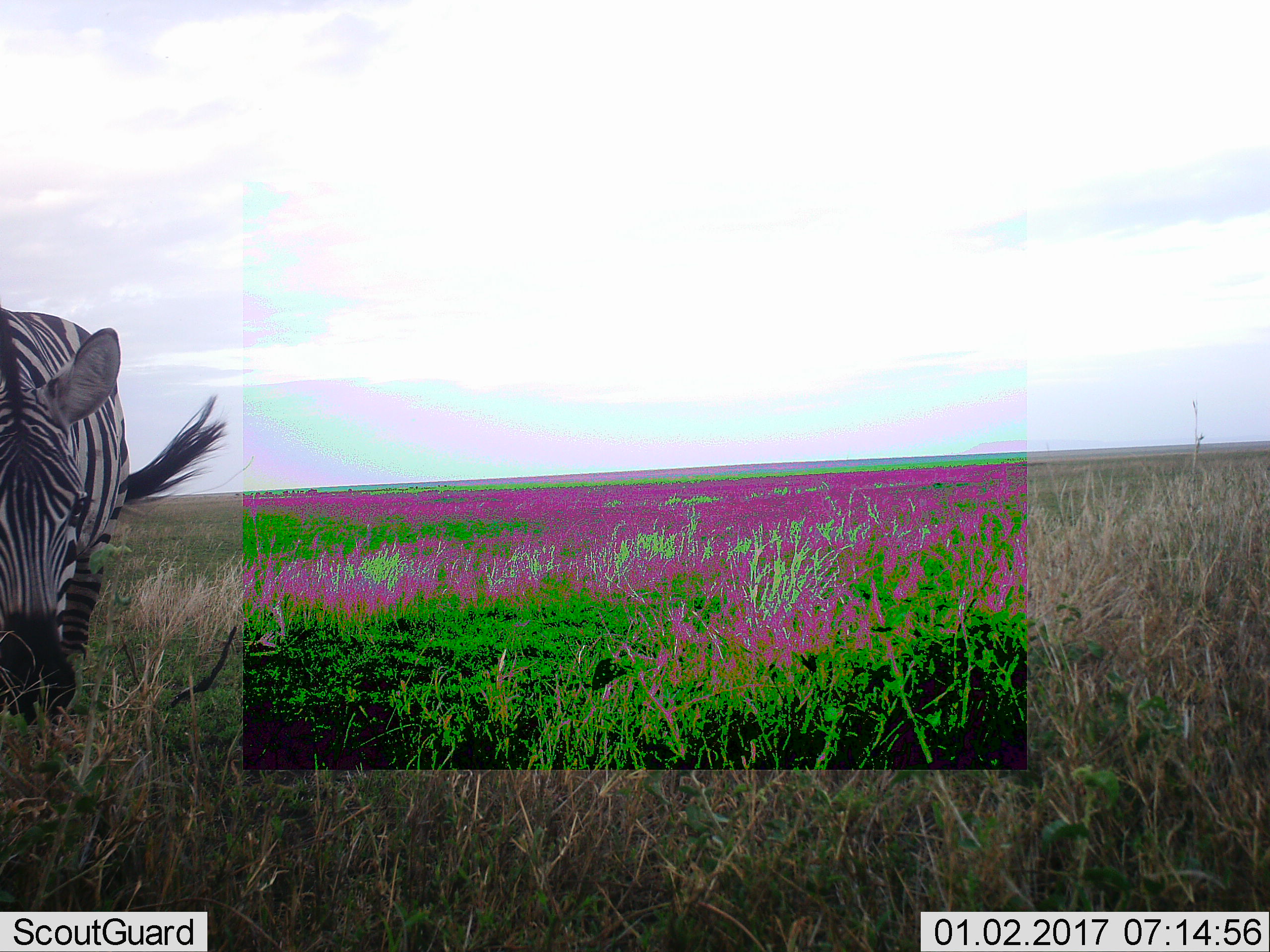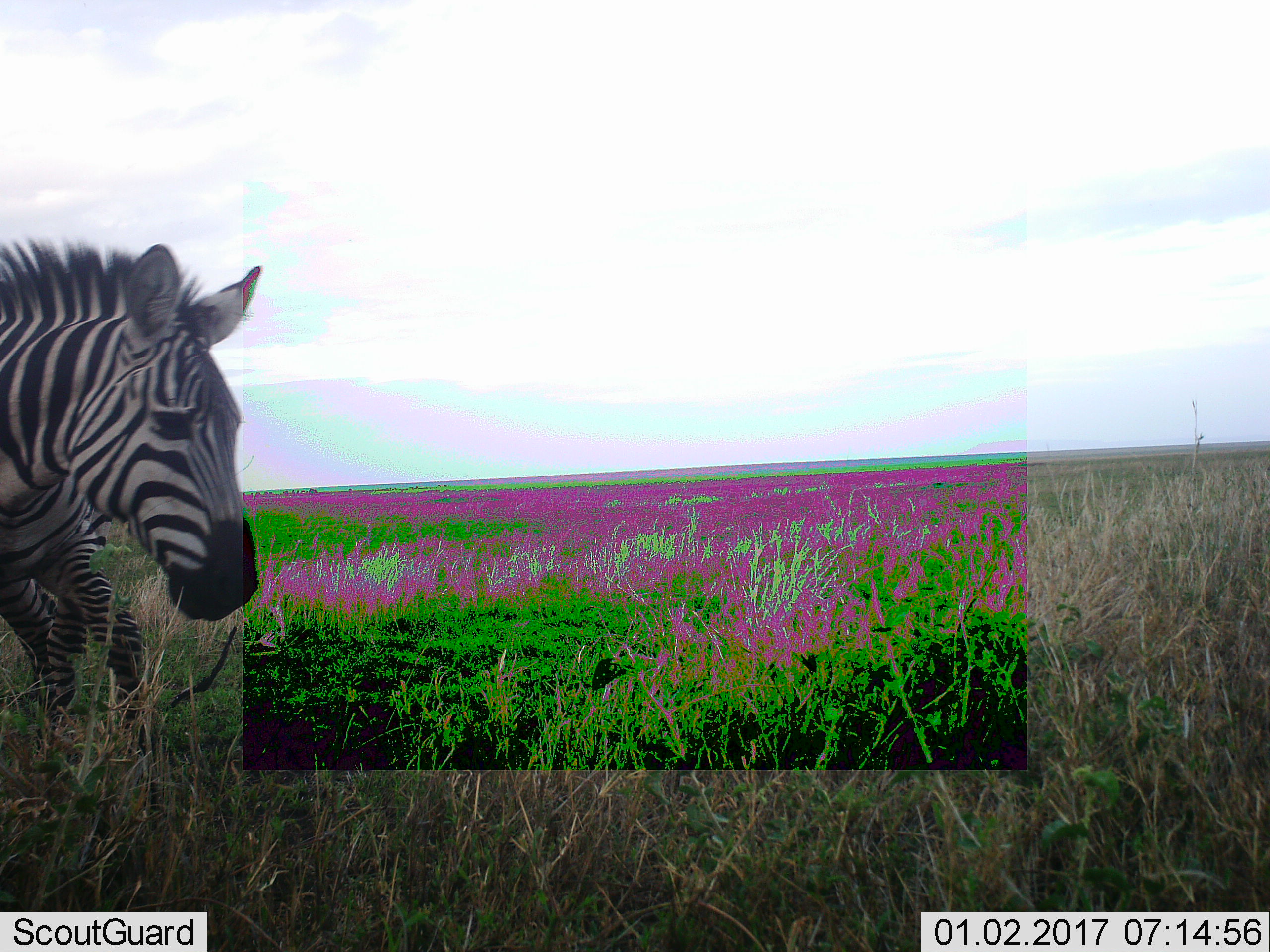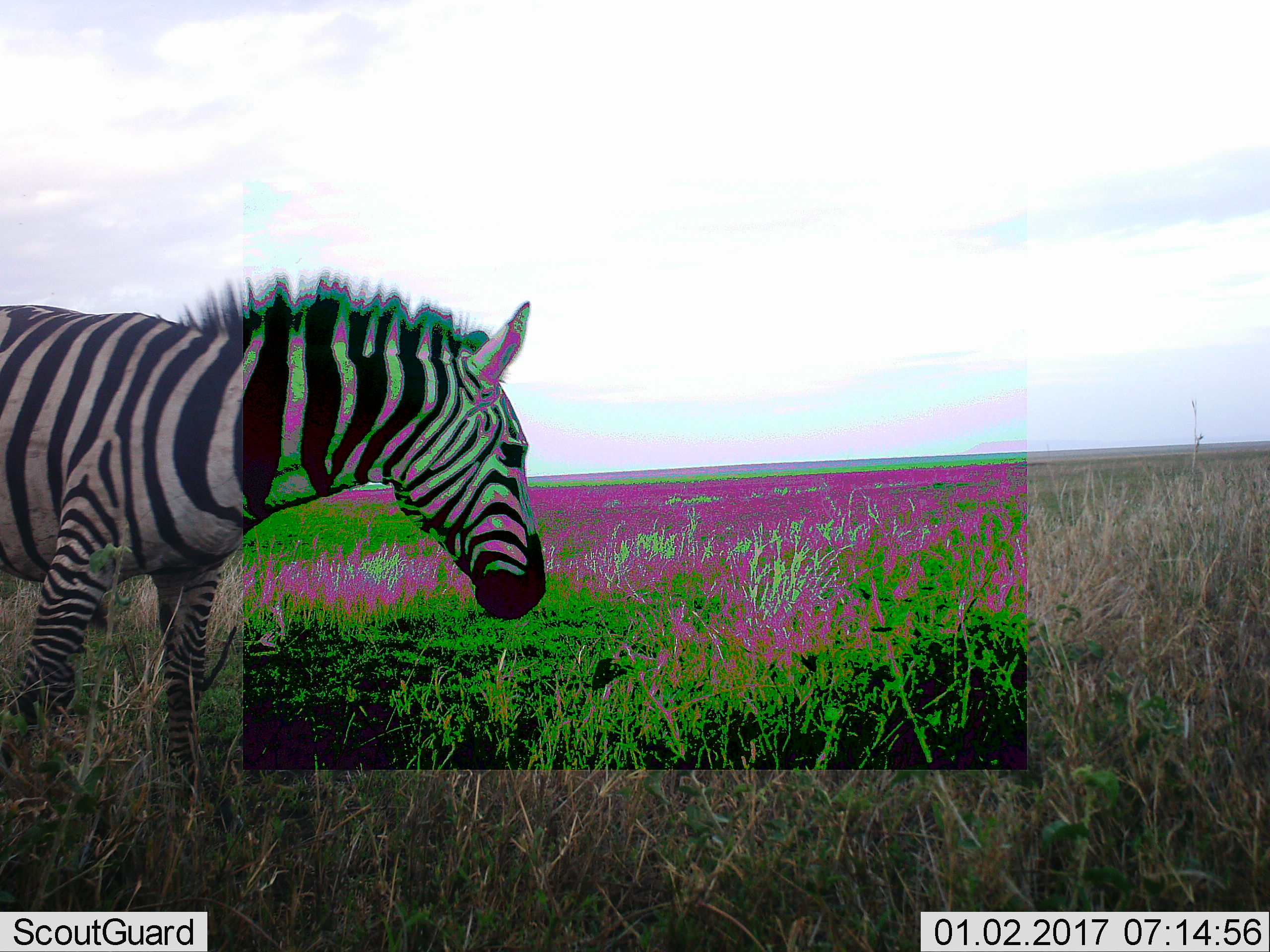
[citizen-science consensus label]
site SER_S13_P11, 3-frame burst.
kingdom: Animalia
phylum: Chordata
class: Mammalia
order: Perissodactyla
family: Equidae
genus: Equus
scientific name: Equus quagga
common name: plains zebra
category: zebraplains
Zebraplains (plains zebra) (Equus quagga), count 1. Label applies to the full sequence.